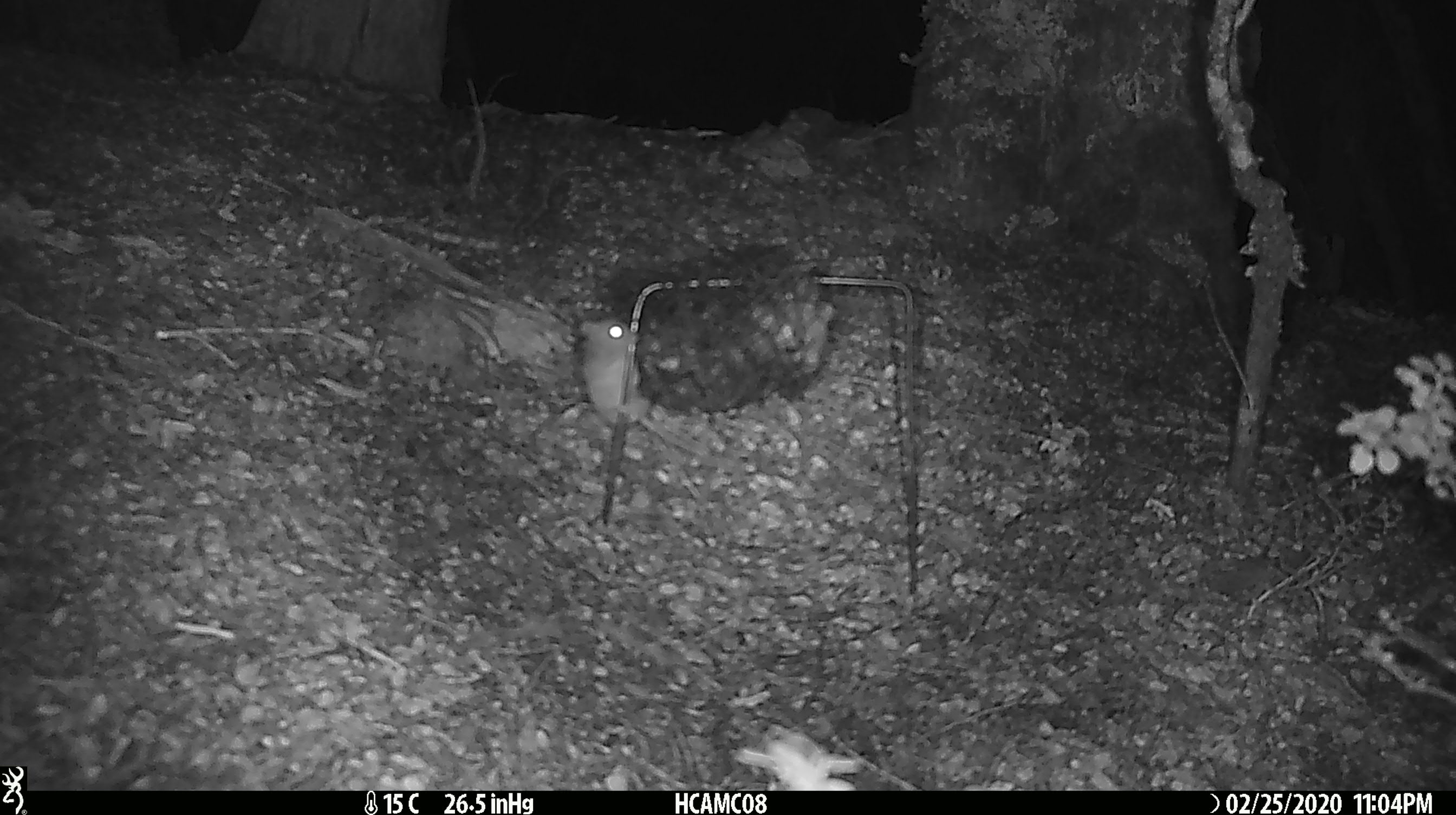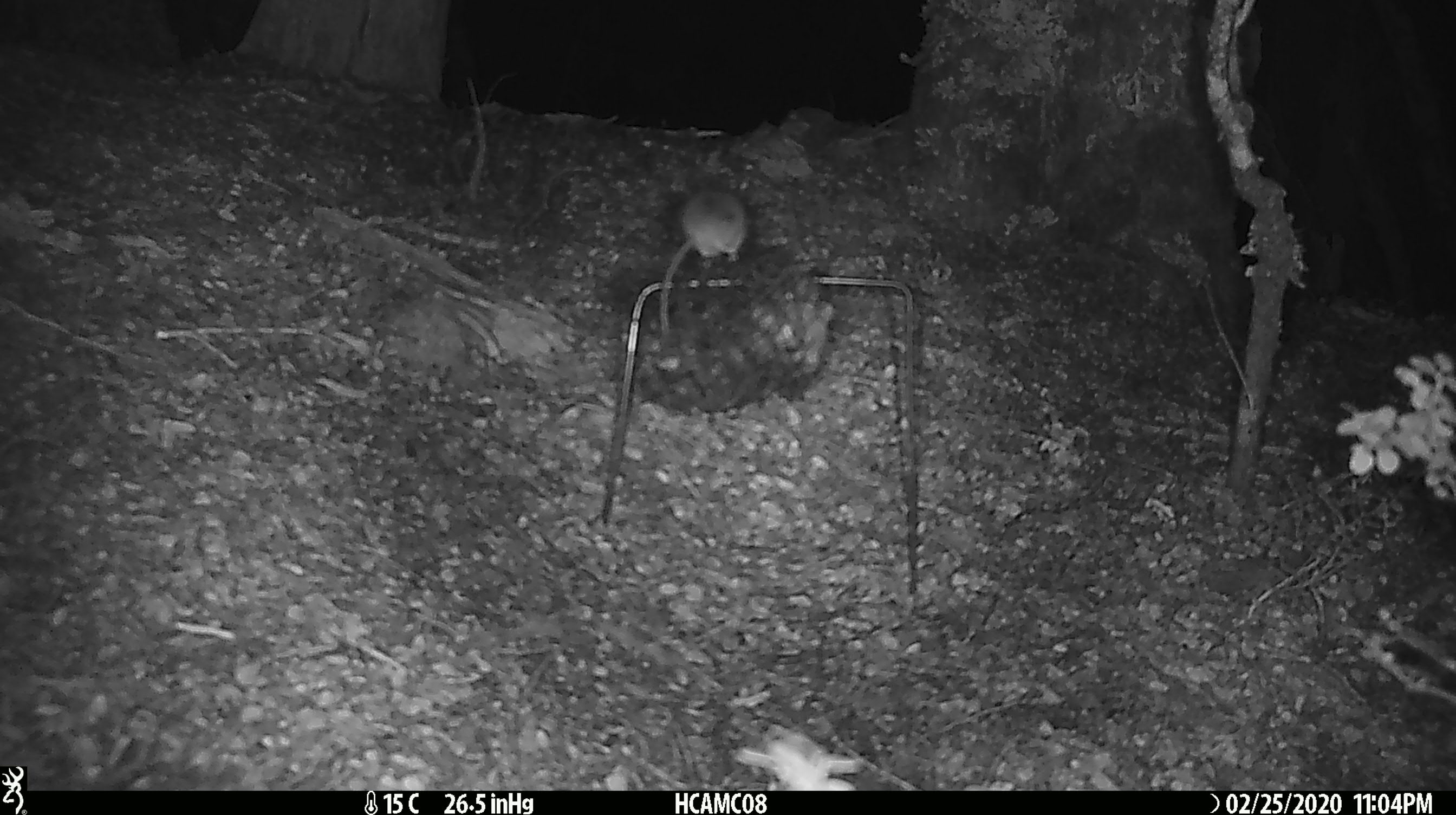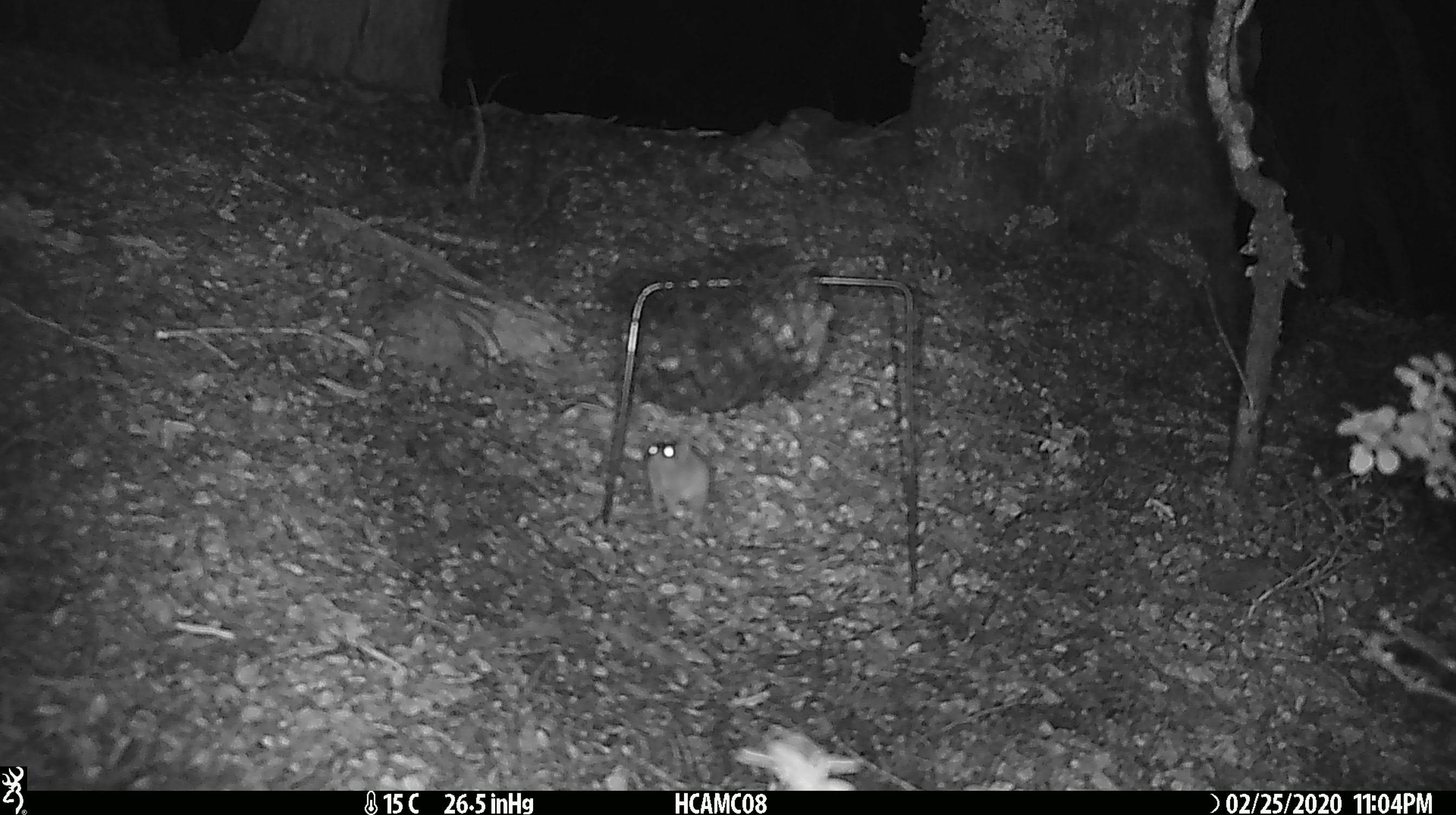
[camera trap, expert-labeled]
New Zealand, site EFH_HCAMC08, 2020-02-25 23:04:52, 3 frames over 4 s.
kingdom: Animalia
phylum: Chordata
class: Mammalia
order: Rodentia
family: Muridae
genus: Mus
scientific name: Mus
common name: mouse